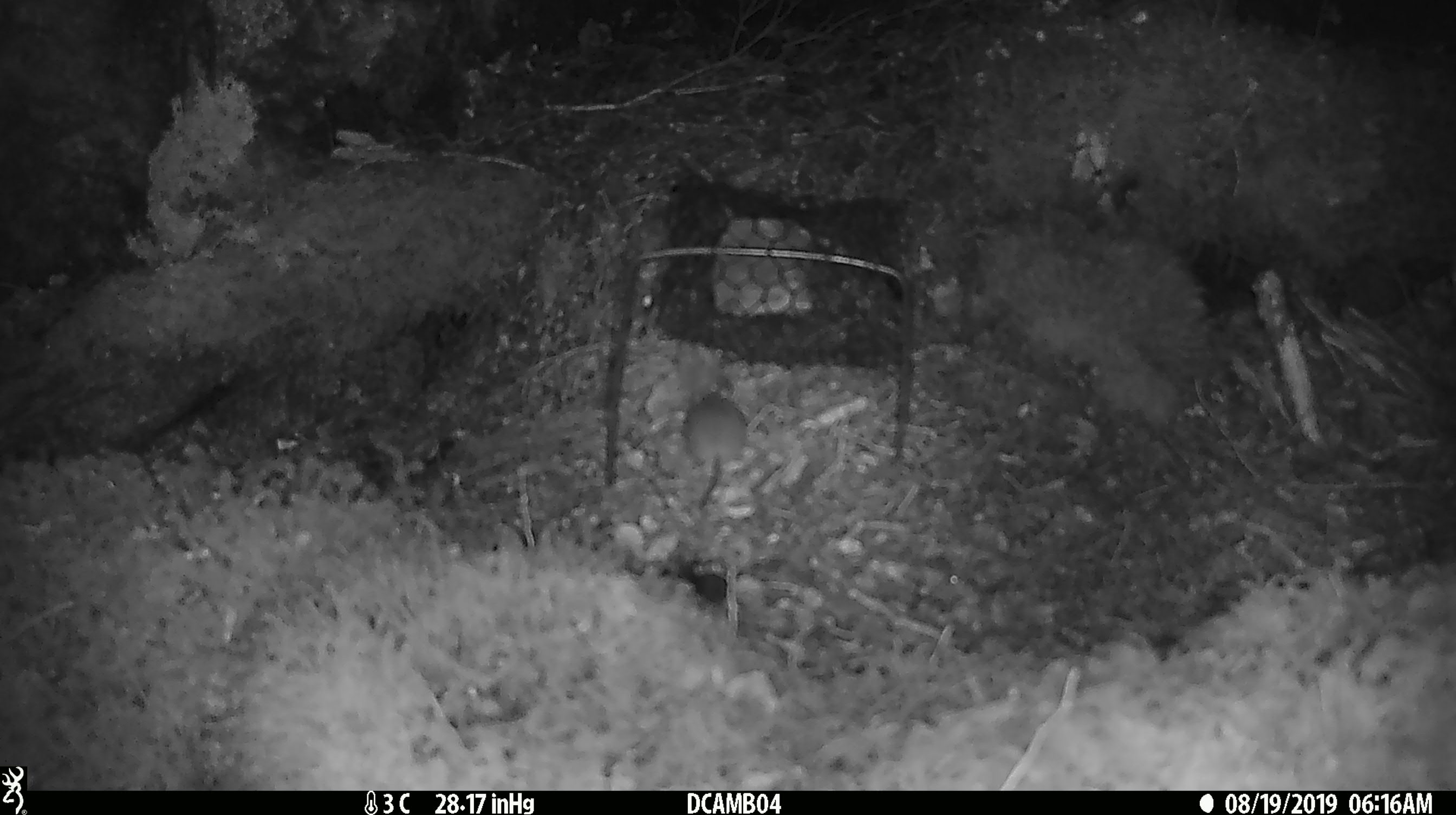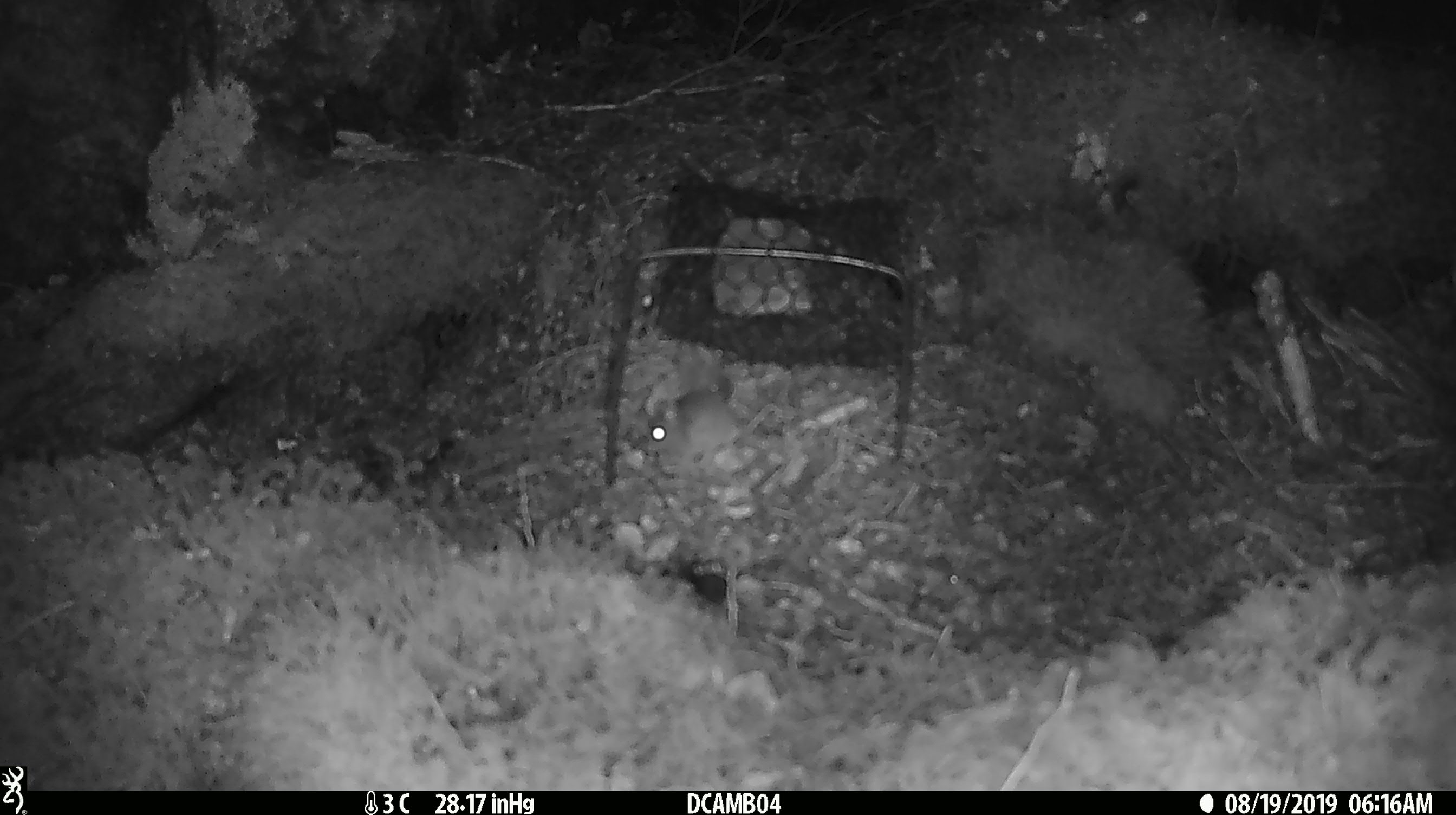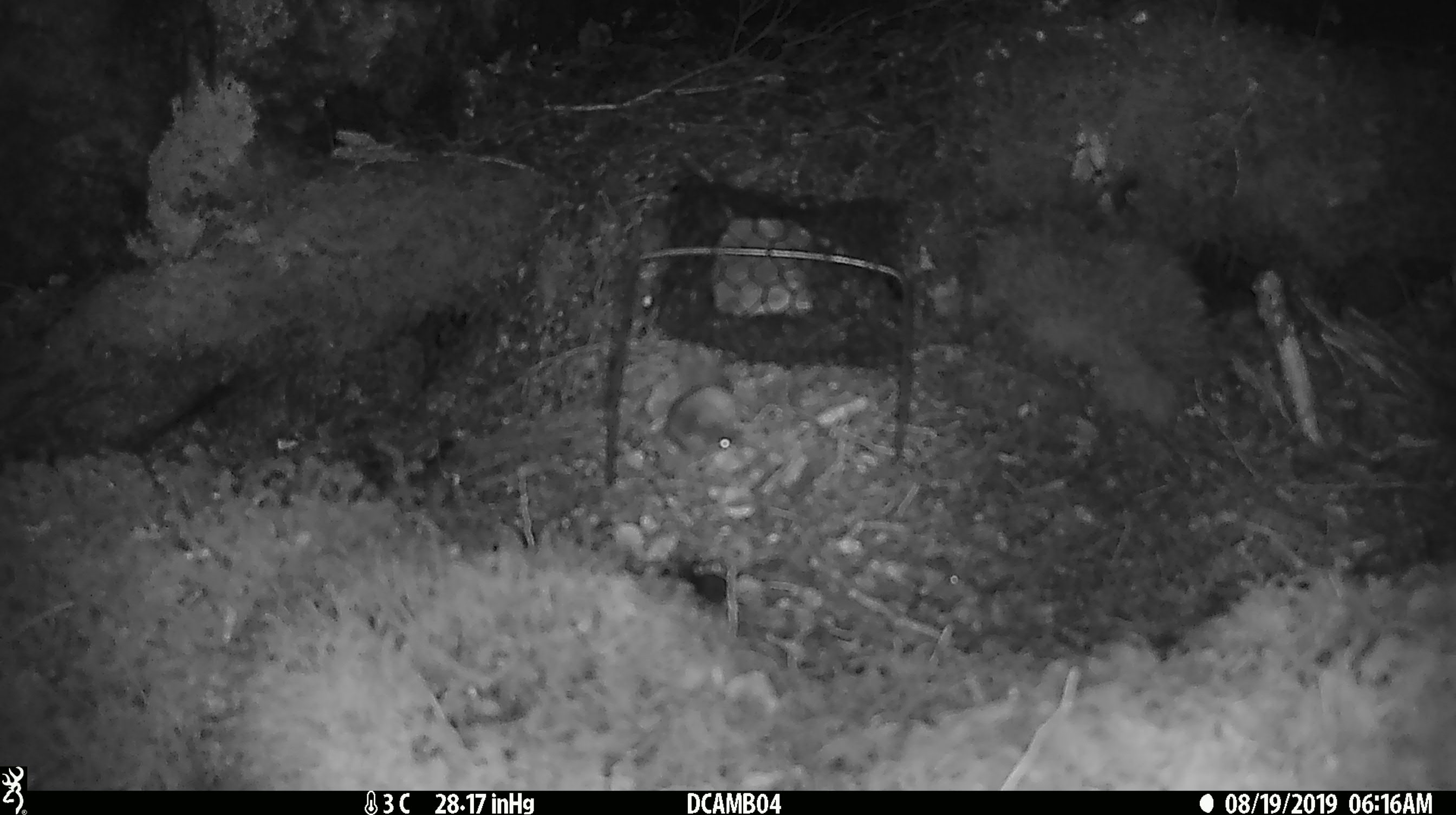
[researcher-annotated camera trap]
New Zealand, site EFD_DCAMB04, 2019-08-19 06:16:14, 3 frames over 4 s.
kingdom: Animalia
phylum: Chordata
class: Mammalia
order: Rodentia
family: Muridae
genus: Mus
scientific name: Mus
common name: mouse